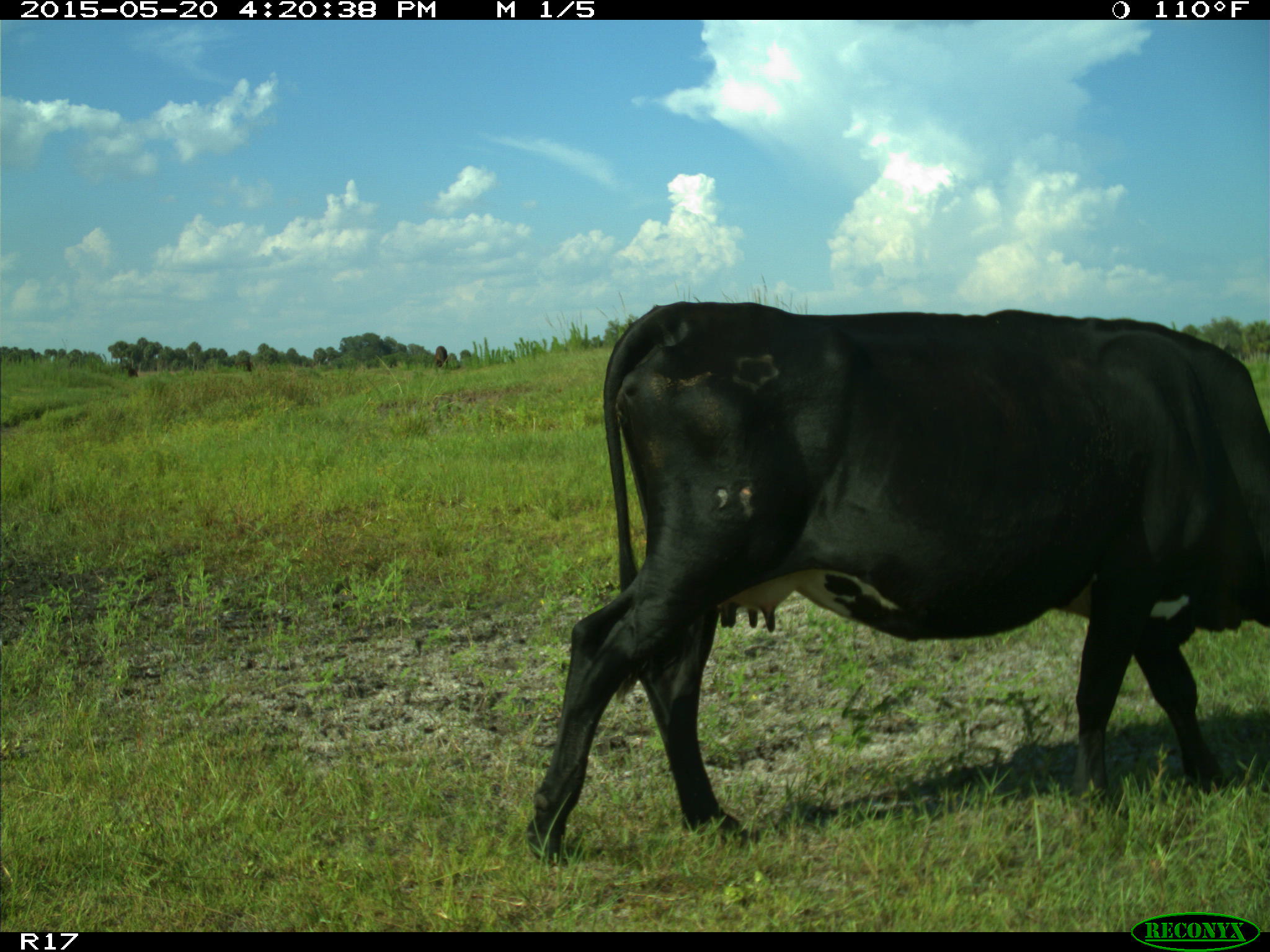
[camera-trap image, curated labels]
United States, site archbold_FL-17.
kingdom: Animalia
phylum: Chordata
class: Mammalia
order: Artiodactyla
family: Bovidae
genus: Bos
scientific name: Bos taurus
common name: domestic cow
Bos taurus (domestic cow).